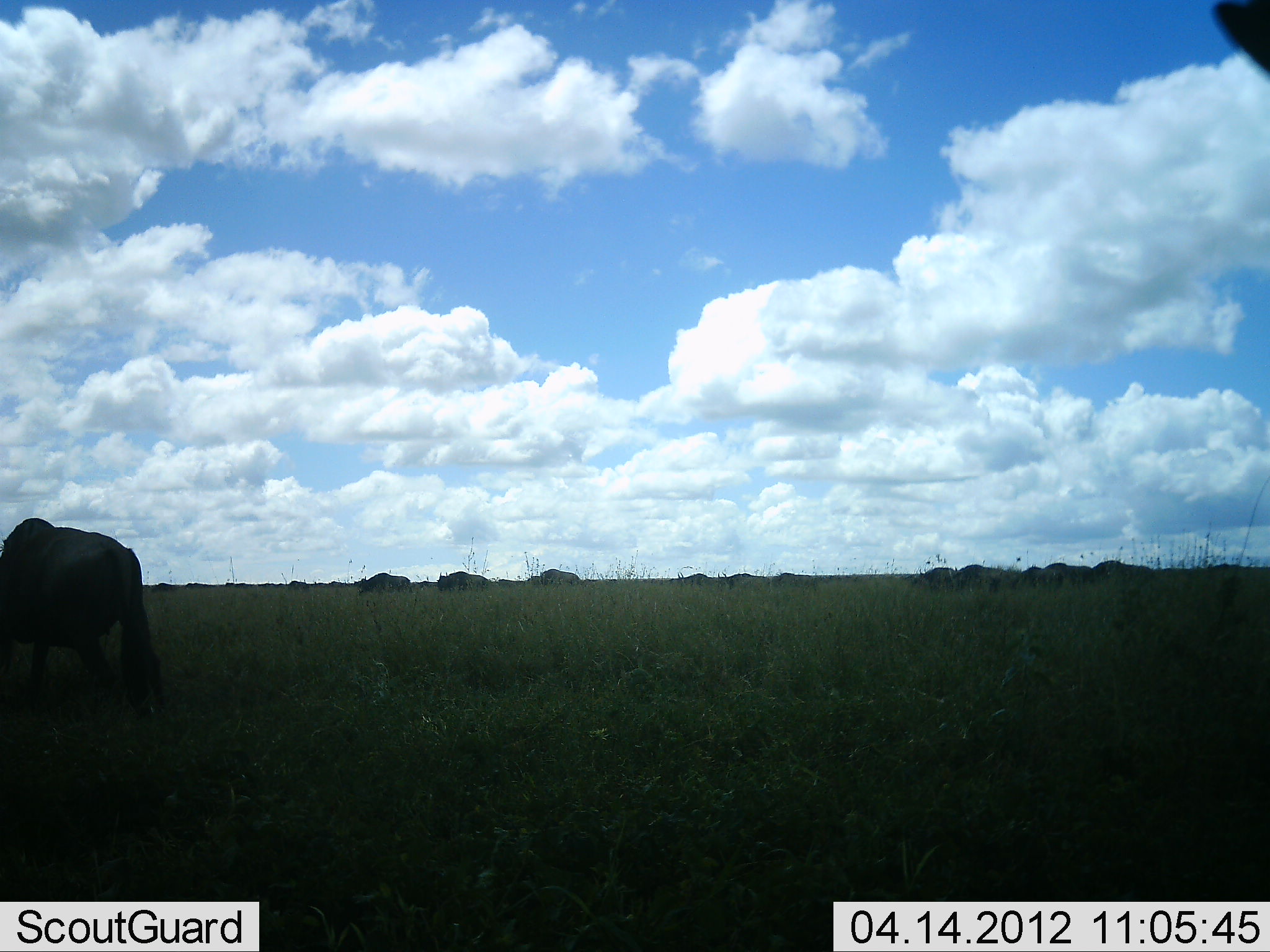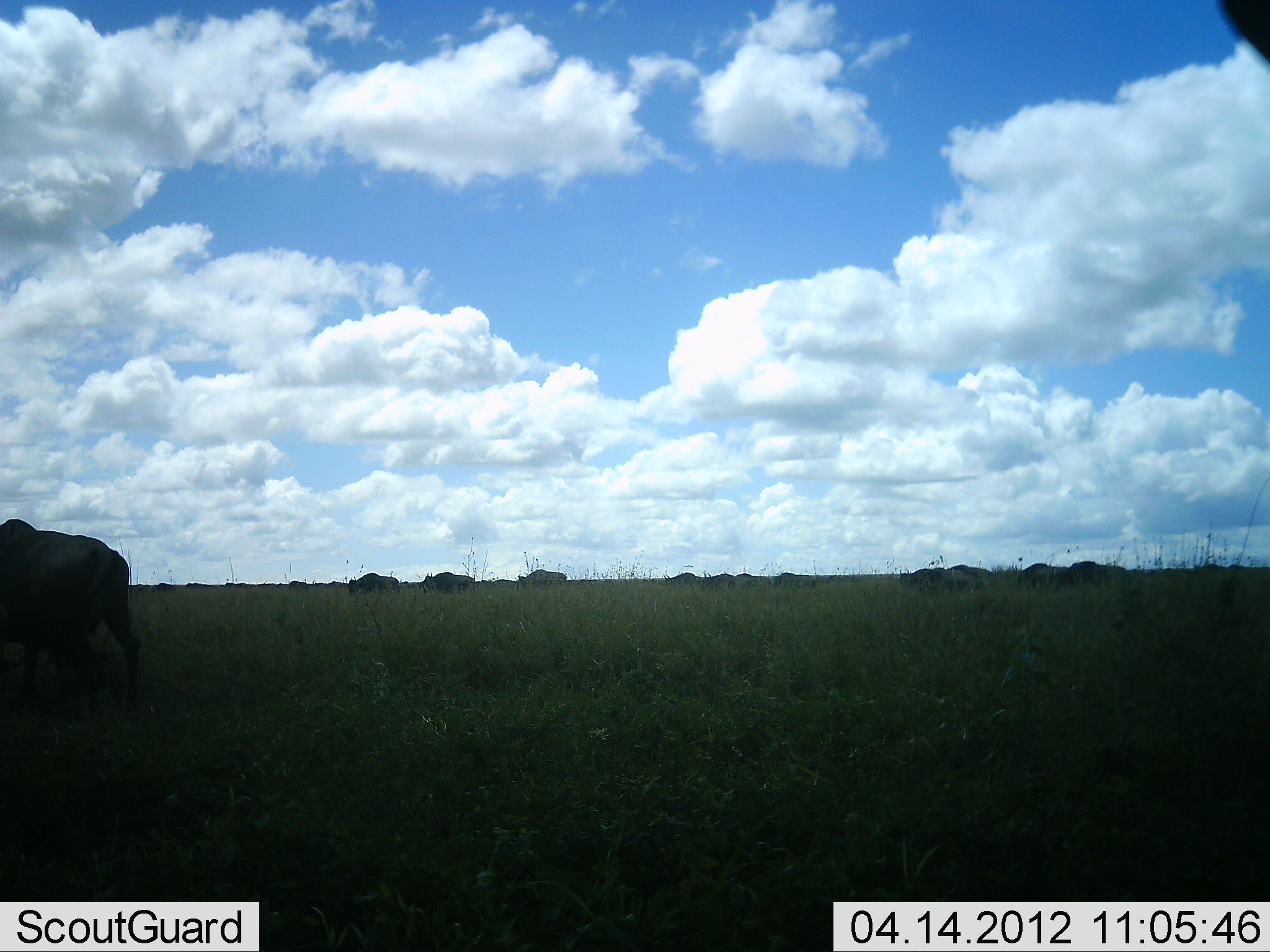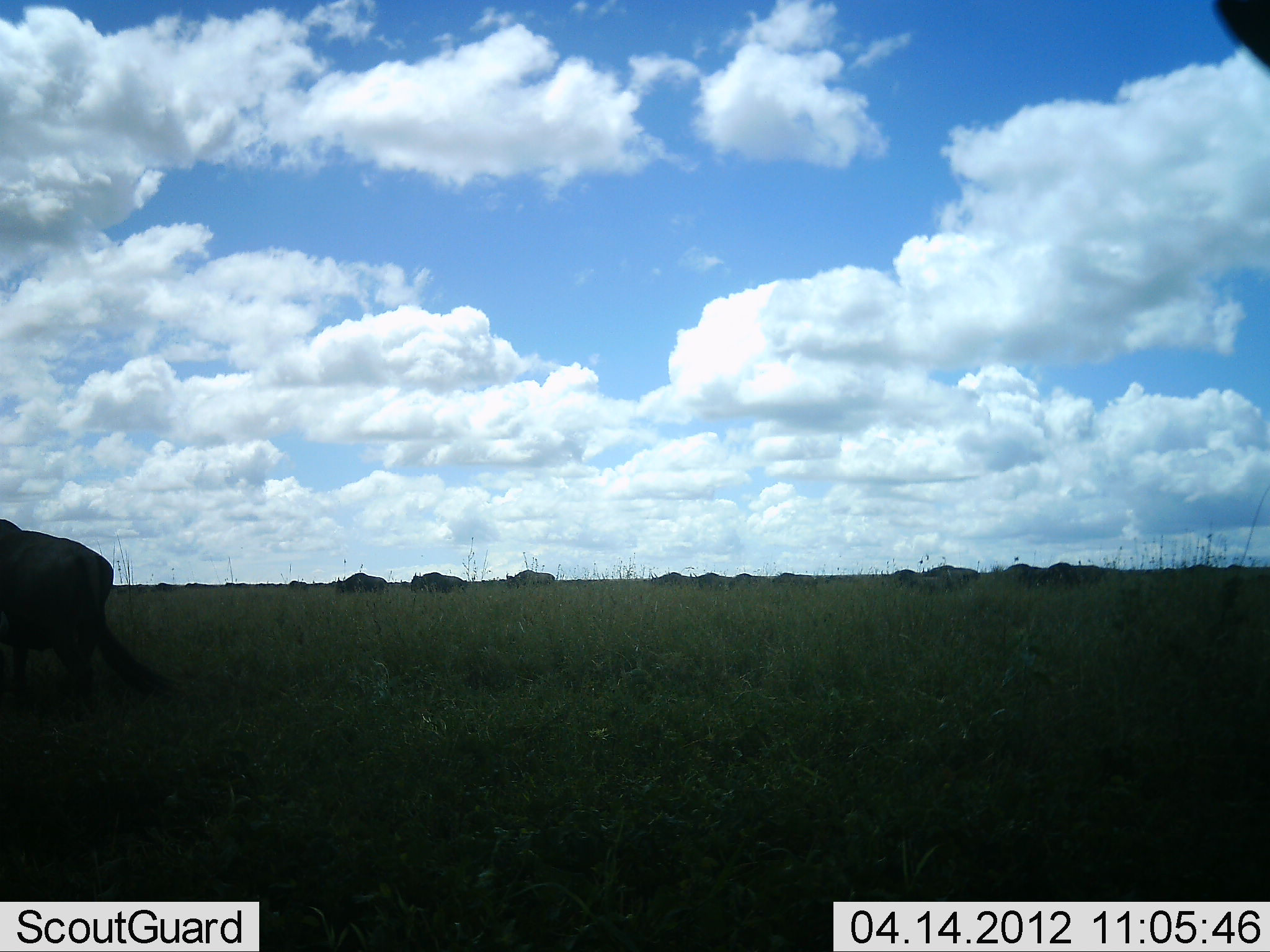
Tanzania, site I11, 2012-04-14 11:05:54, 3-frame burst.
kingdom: Animalia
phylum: Chordata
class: Mammalia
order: Artiodactyla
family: Bovidae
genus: Connochaetes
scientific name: Connochaetes taurinus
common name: blue wildebeest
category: wildebeest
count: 11-50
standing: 13%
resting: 0%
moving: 100%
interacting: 0%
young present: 0%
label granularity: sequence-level